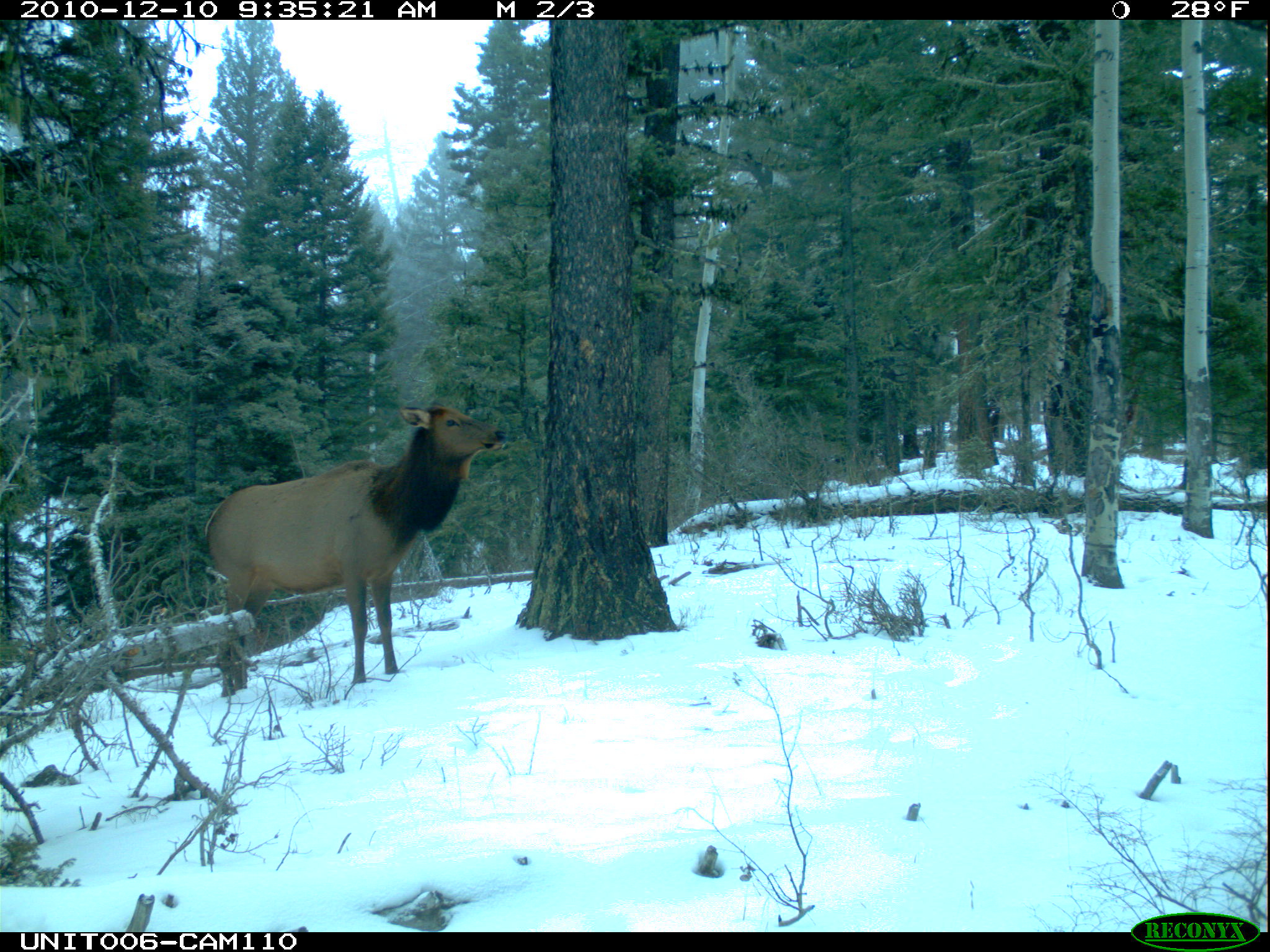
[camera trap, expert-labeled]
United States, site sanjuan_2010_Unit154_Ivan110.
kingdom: Animalia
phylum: Chordata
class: Mammalia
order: Artiodactyla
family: Cervidae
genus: Cervus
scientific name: Cervus elaphus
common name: red deer